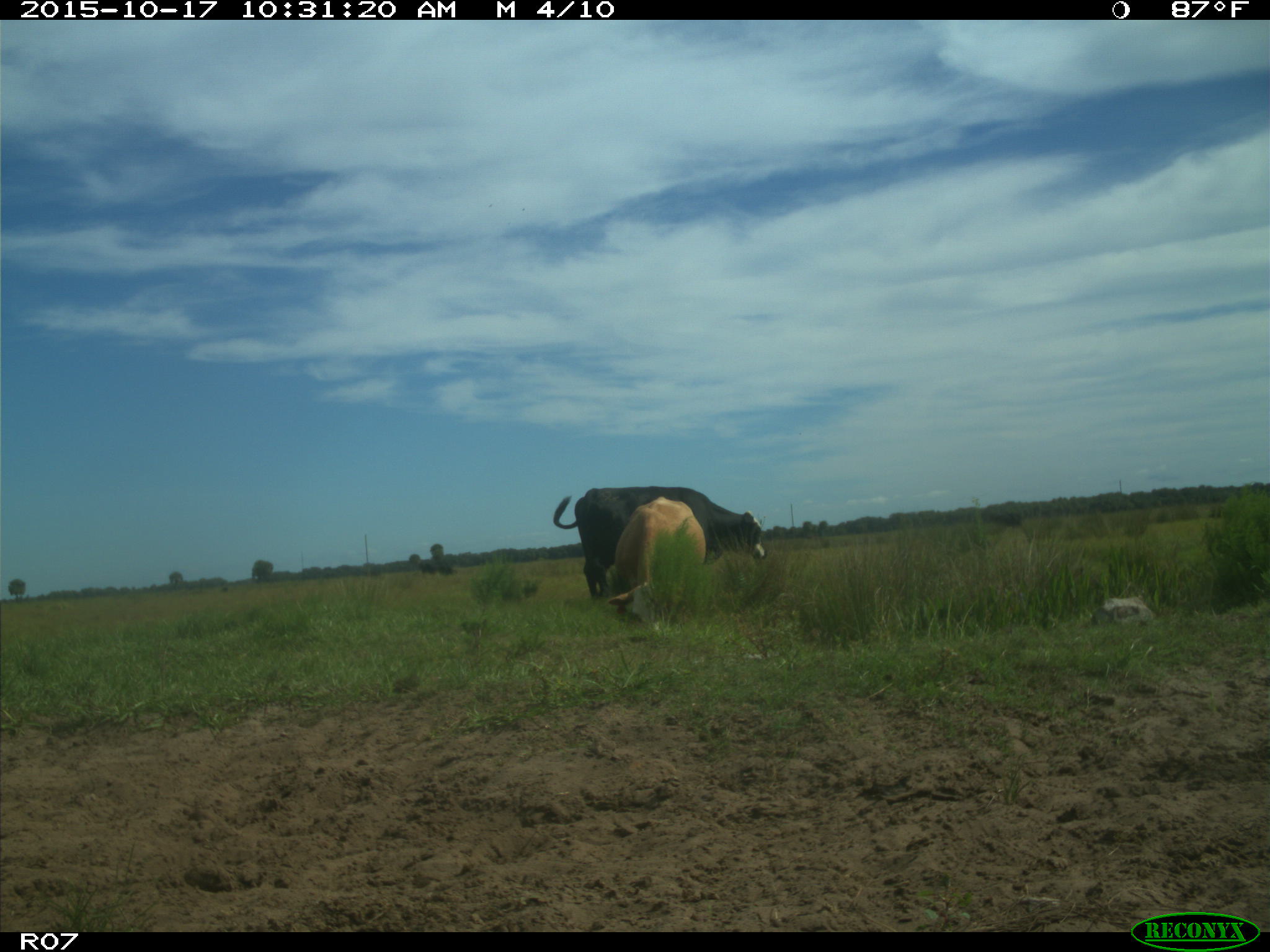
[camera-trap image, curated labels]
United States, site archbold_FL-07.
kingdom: Animalia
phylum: Chordata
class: Mammalia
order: Artiodactyla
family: Bovidae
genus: Bos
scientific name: Bos taurus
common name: domestic cow